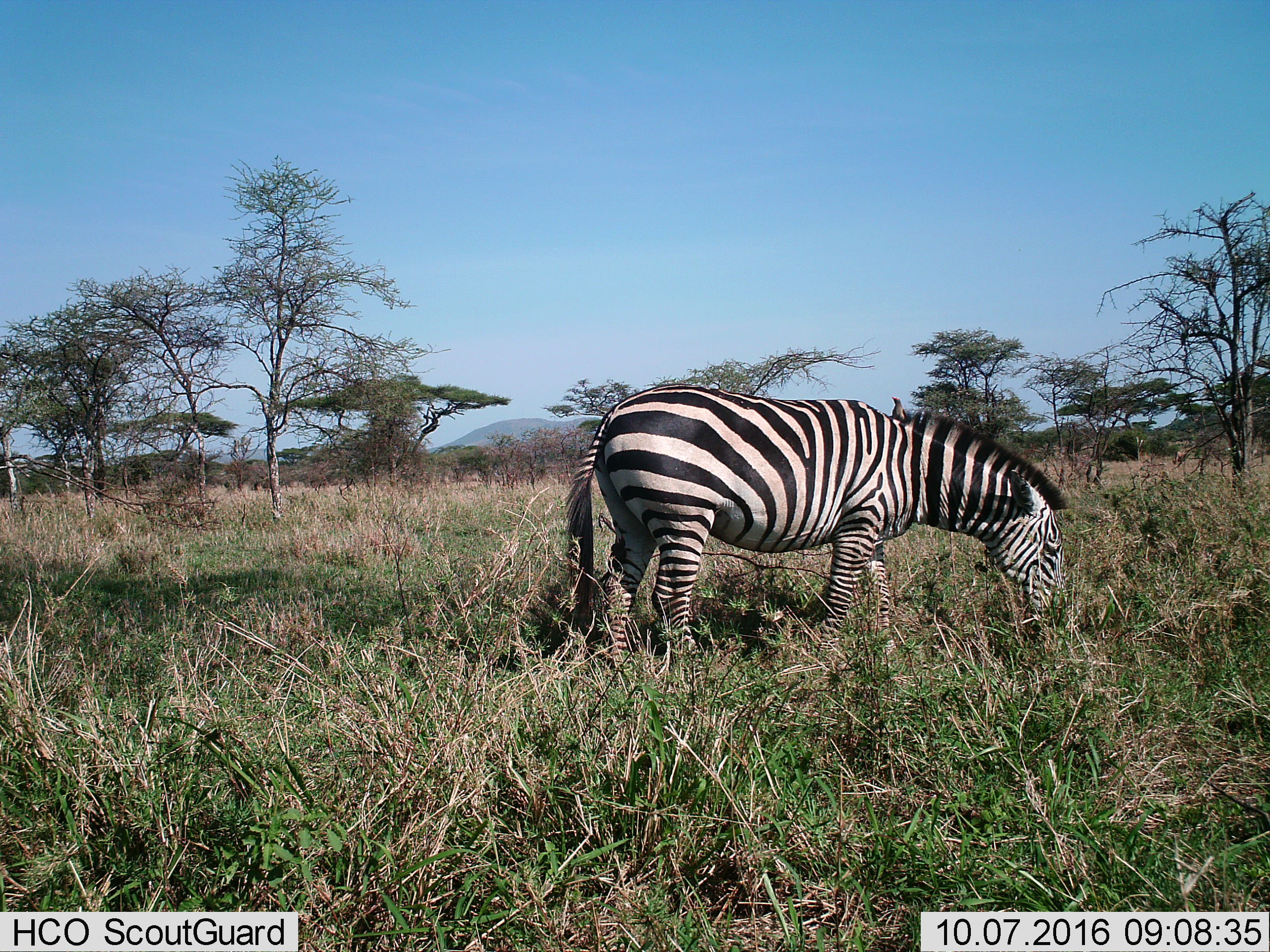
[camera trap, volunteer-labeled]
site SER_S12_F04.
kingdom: Animalia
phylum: Chordata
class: Mammalia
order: Perissodactyla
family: Equidae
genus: Equus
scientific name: Equus quagga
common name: plains zebra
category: zebraplains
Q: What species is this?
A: Zebraplains (plains zebra) (Equus quagga).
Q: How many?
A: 1.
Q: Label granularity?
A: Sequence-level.